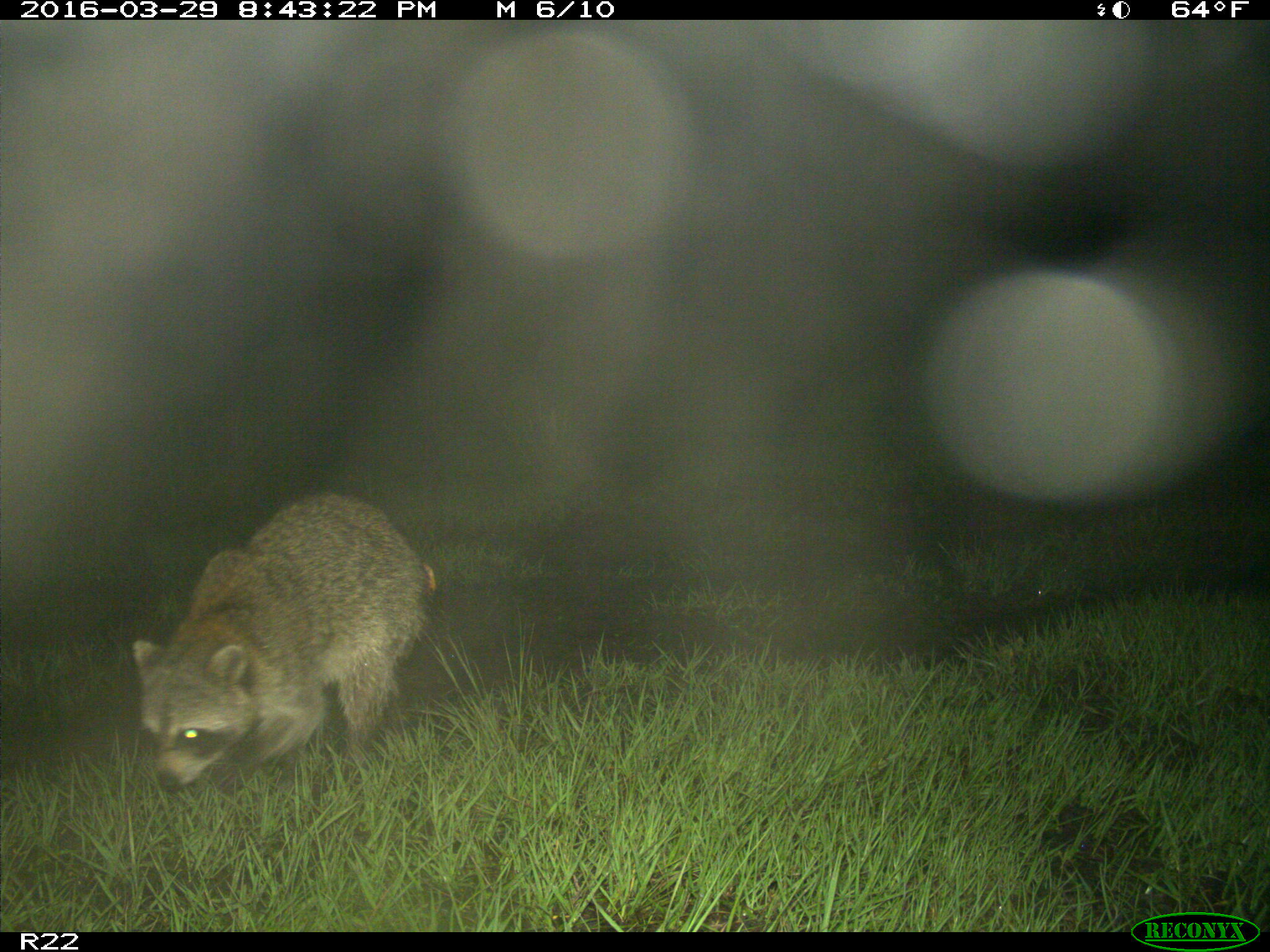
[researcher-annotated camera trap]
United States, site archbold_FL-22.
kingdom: Animalia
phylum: Chordata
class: Mammalia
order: Carnivora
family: Procyonidae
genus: Procyon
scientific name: Procyon lotor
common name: common raccoon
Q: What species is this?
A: Procyon lotor (common raccoon).